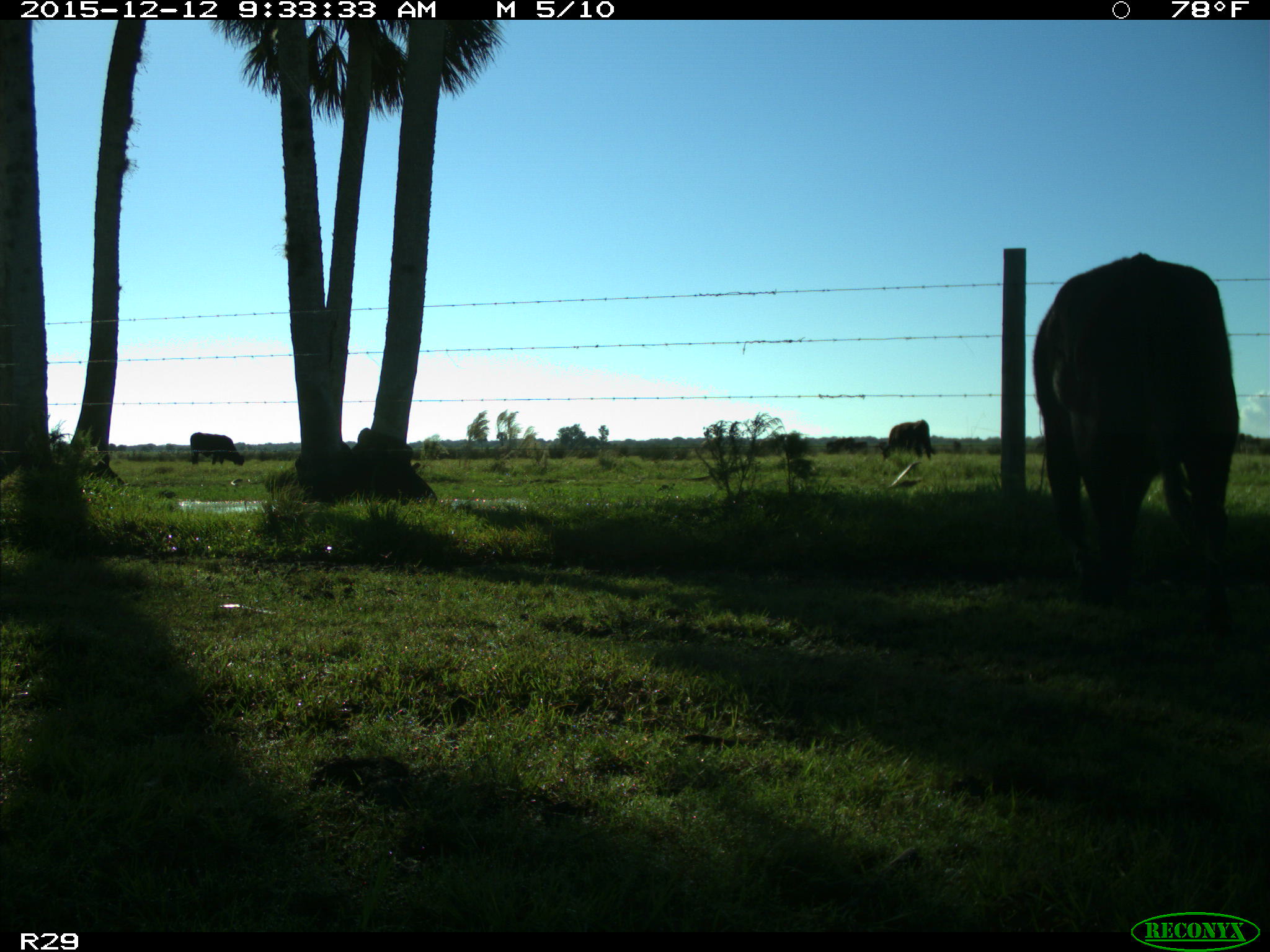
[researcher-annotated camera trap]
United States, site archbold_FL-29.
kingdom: Animalia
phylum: Chordata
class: Mammalia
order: Artiodactyla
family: Bovidae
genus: Bos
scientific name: Bos taurus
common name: domestic cow